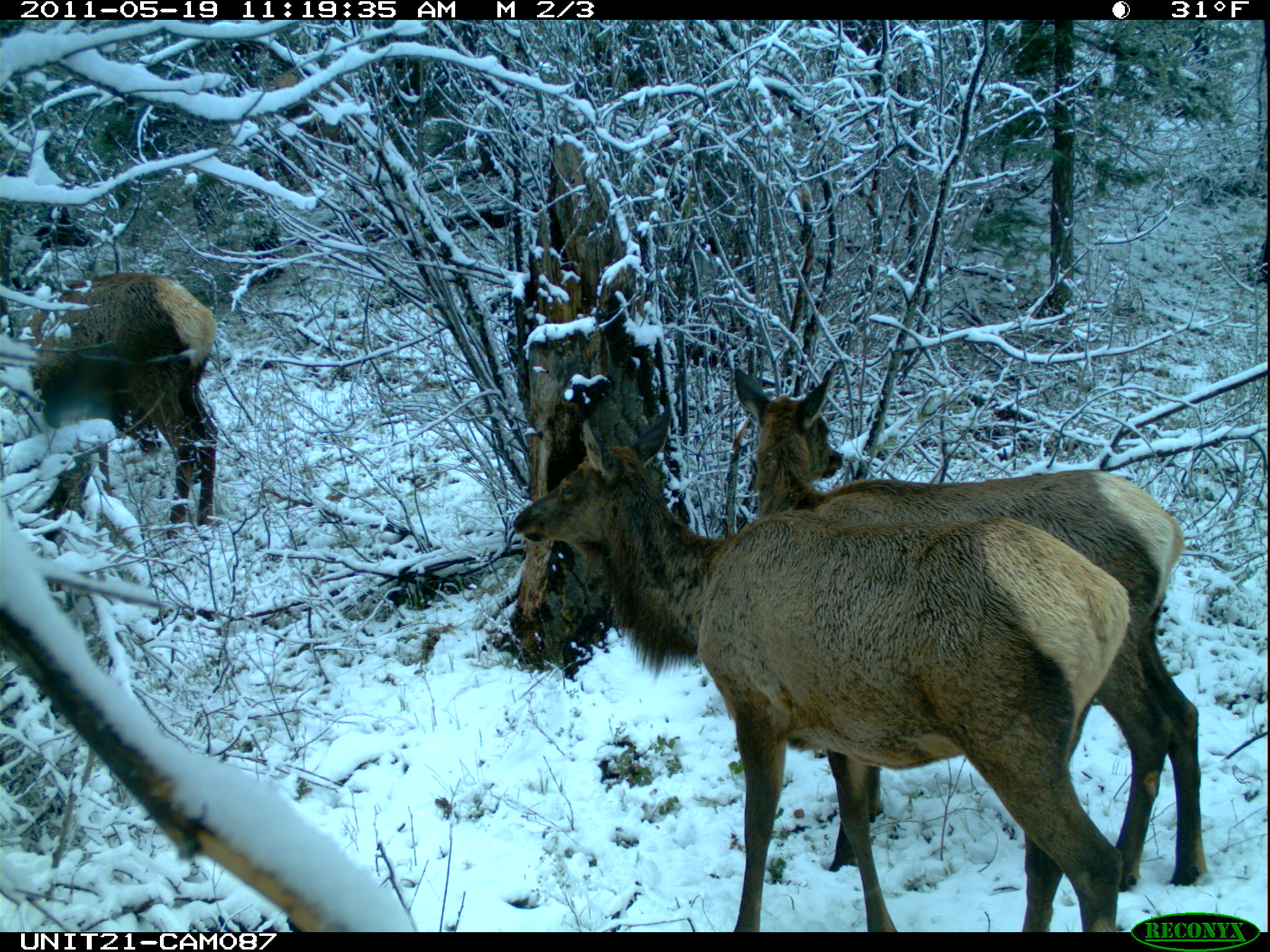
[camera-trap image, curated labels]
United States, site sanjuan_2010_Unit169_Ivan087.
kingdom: Animalia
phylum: Chordata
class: Mammalia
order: Artiodactyla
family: Cervidae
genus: Cervus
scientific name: Cervus elaphus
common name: red deer